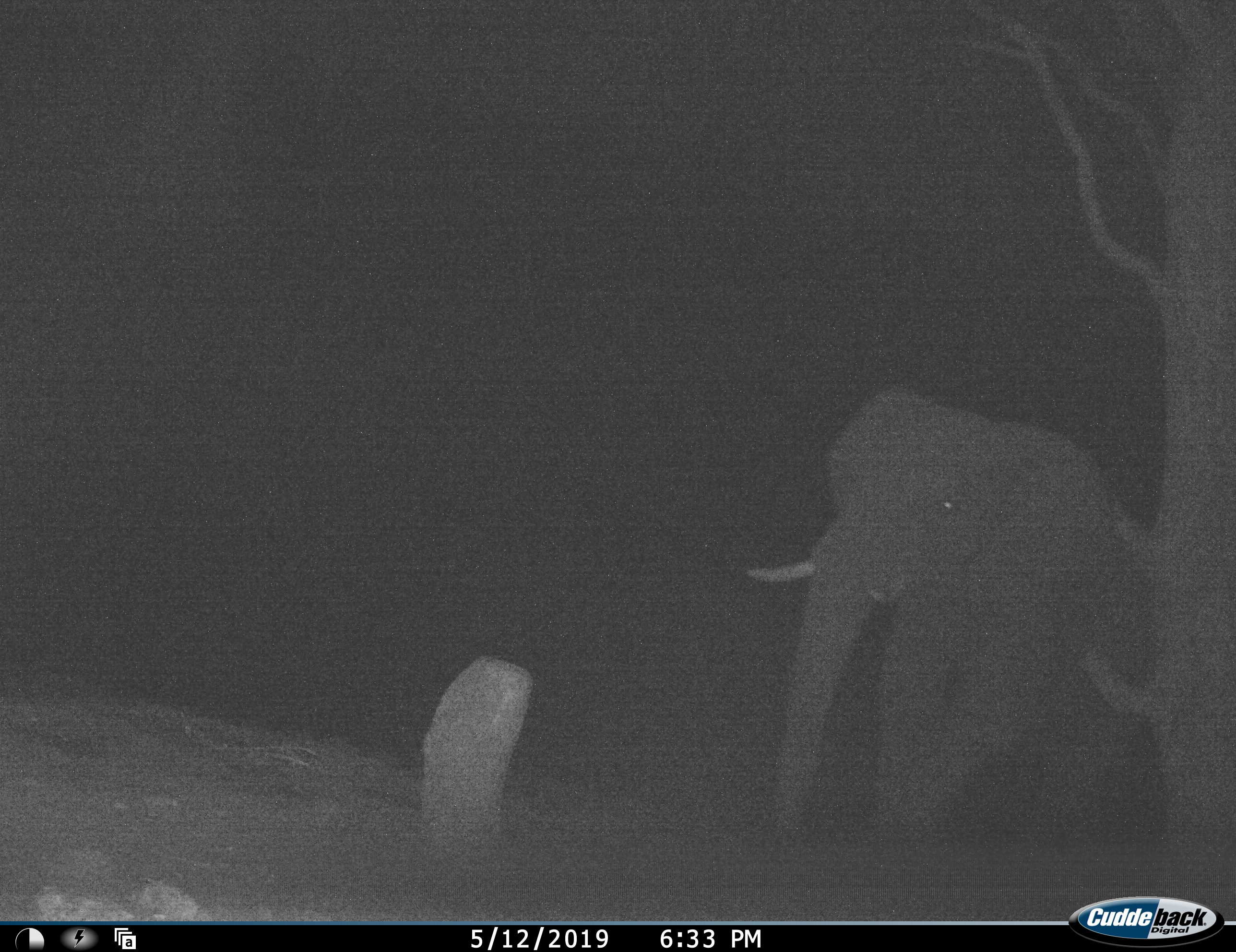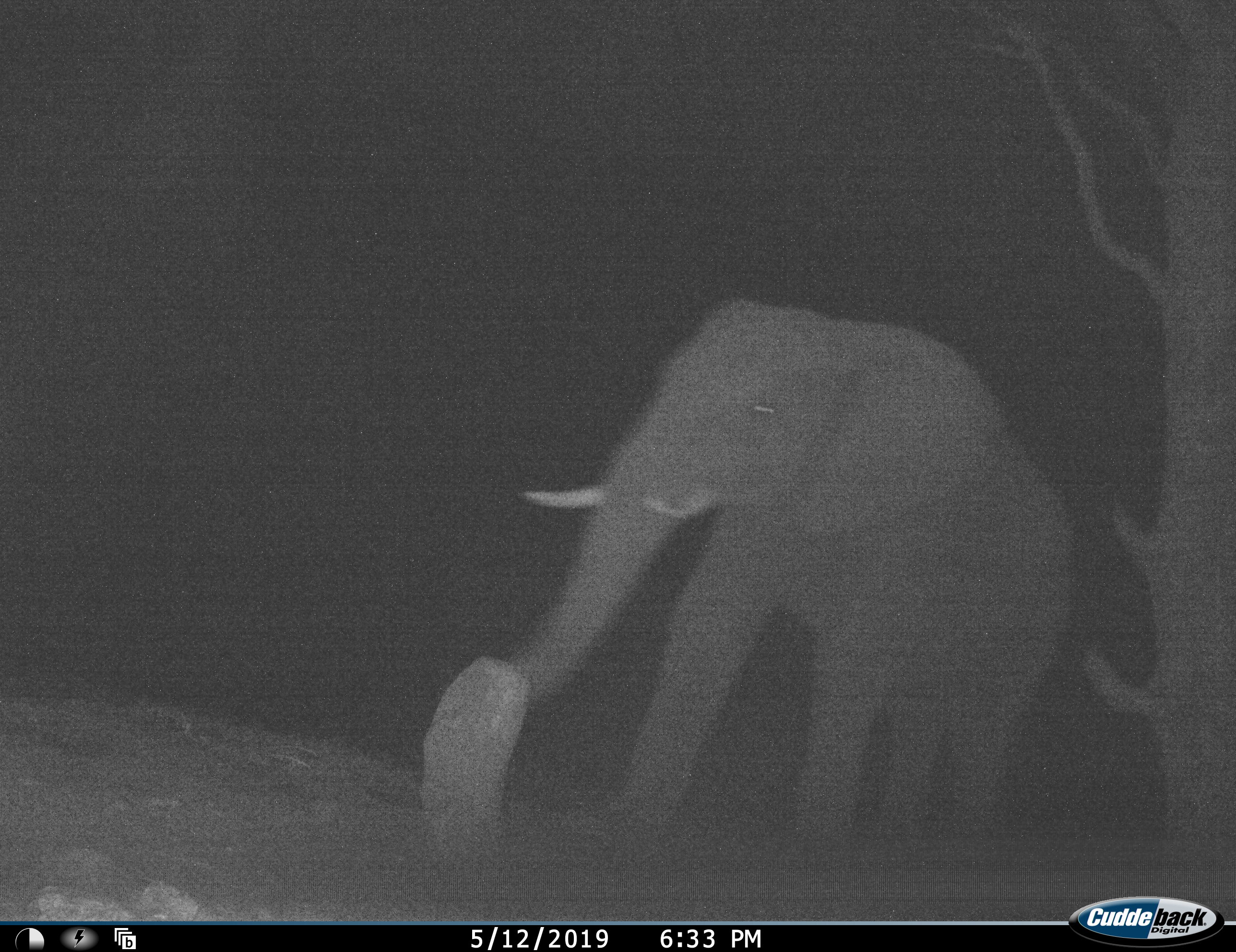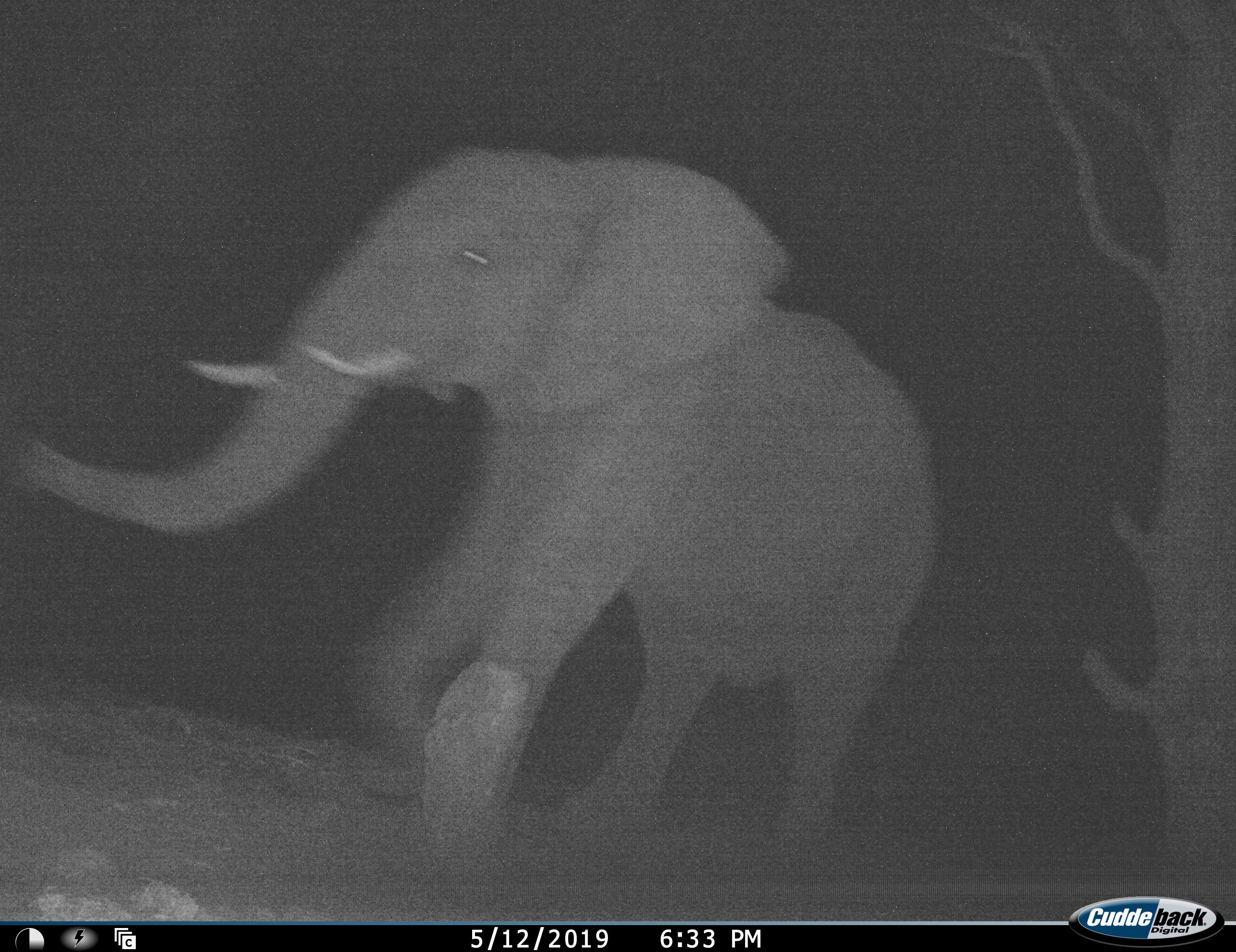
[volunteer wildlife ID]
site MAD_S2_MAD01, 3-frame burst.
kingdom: Animalia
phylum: Chordata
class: Mammalia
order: Proboscidea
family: Elephantidae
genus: Loxodonta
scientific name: Loxodonta africana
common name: african bush elephant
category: elephant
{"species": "elephant (african bush elephant) (Loxodonta africana)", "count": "1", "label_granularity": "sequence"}